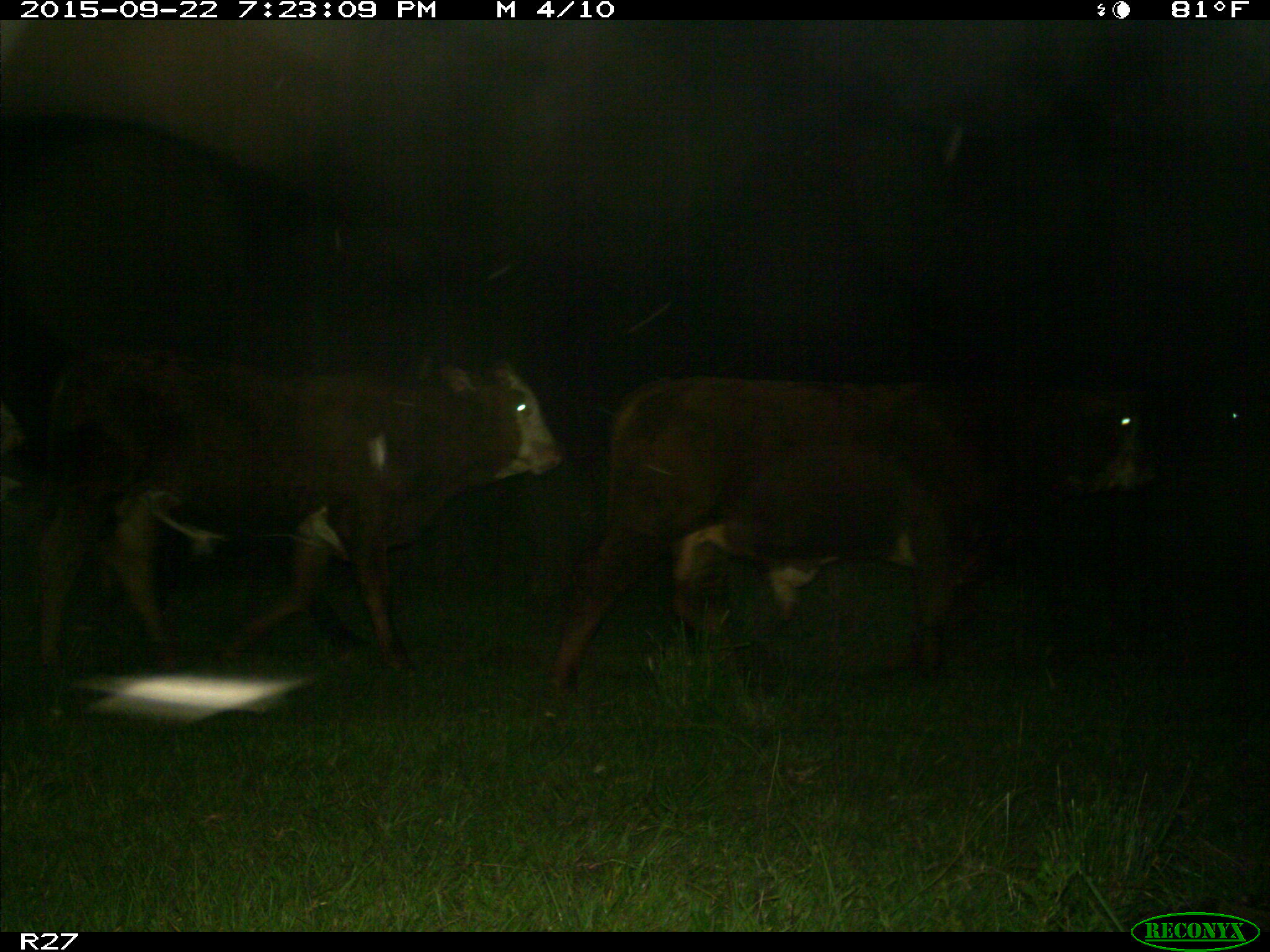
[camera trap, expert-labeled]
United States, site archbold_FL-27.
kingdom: Animalia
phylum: Chordata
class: Mammalia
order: Artiodactyla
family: Bovidae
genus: Bos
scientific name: Bos taurus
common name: domestic cow